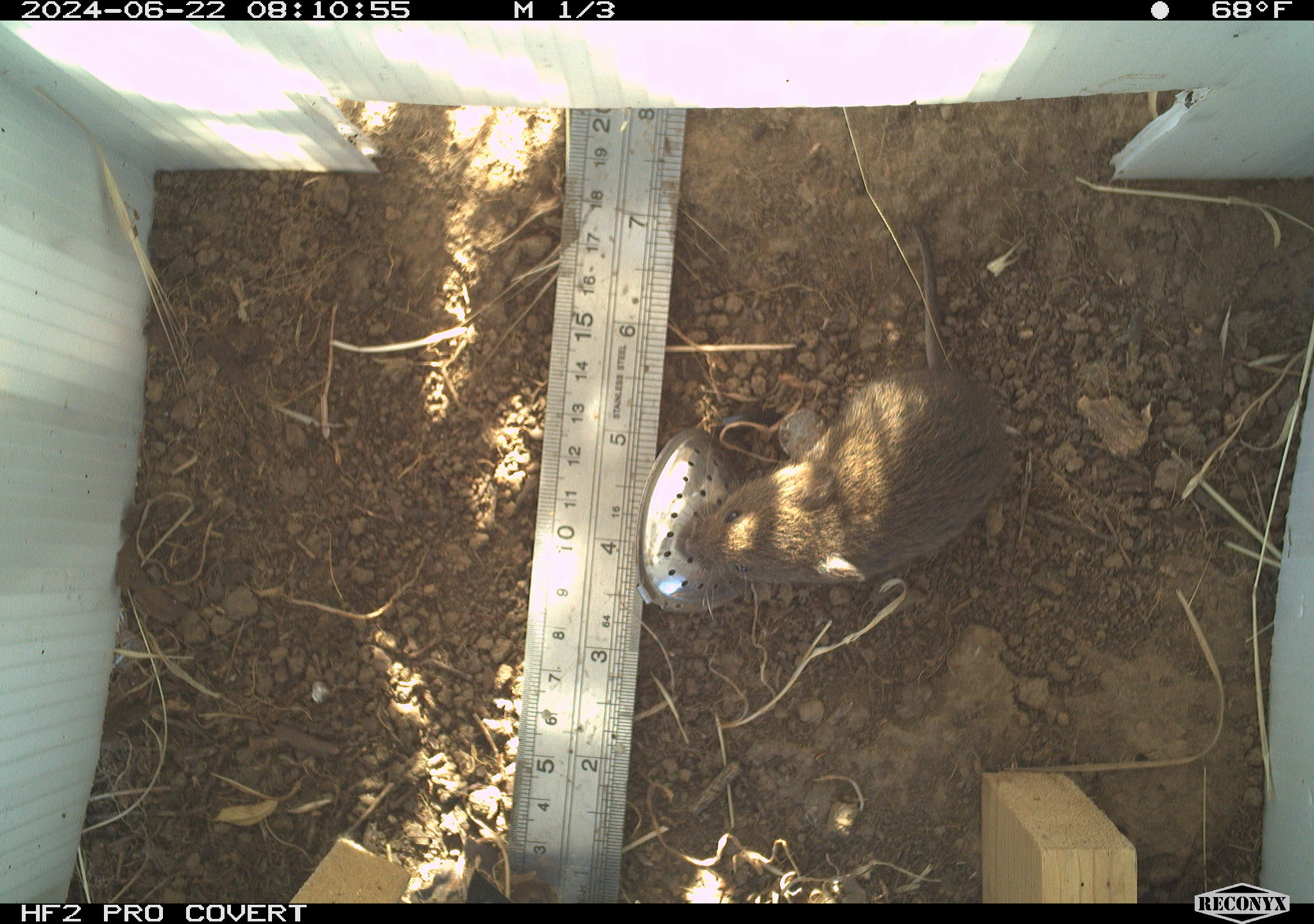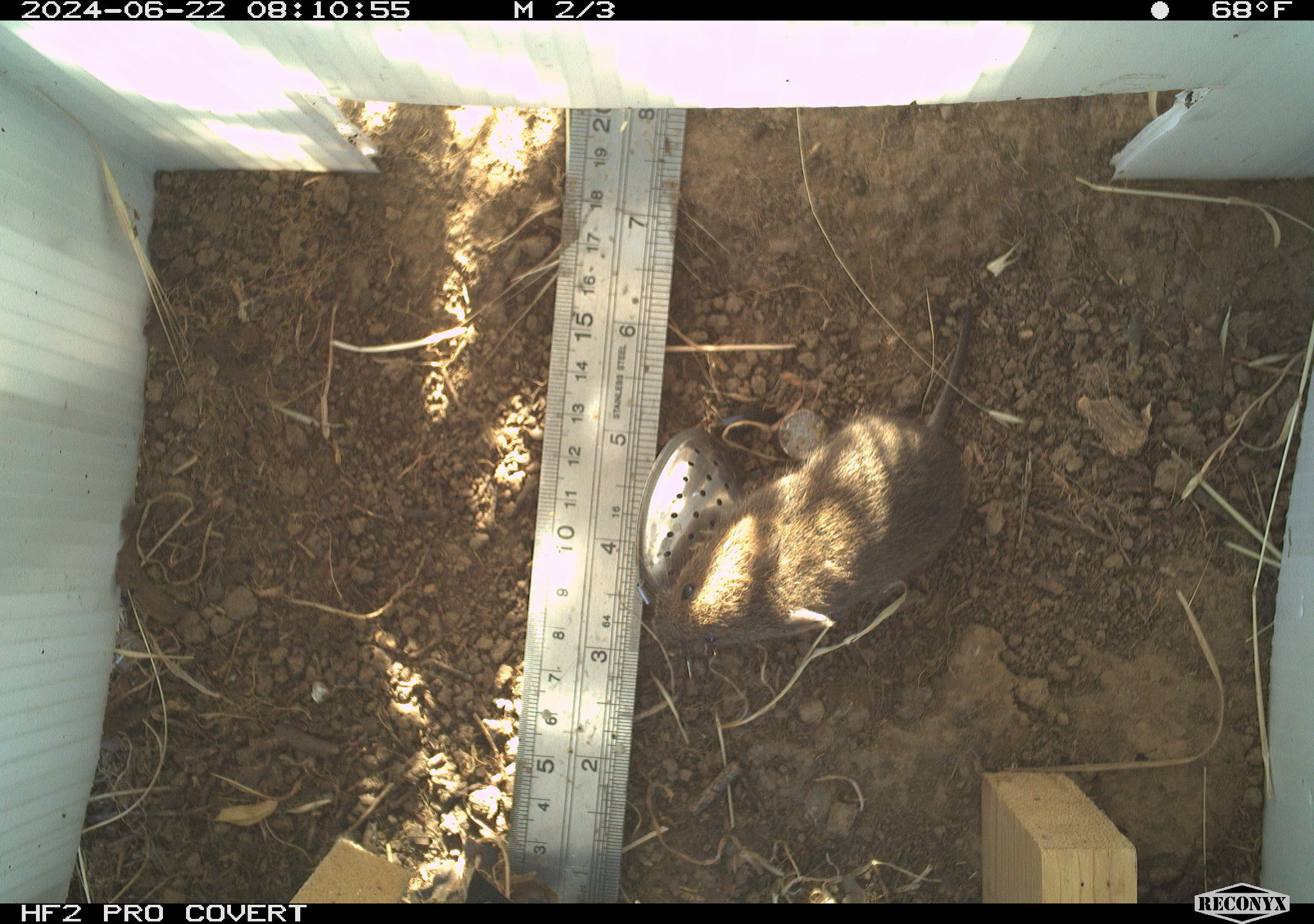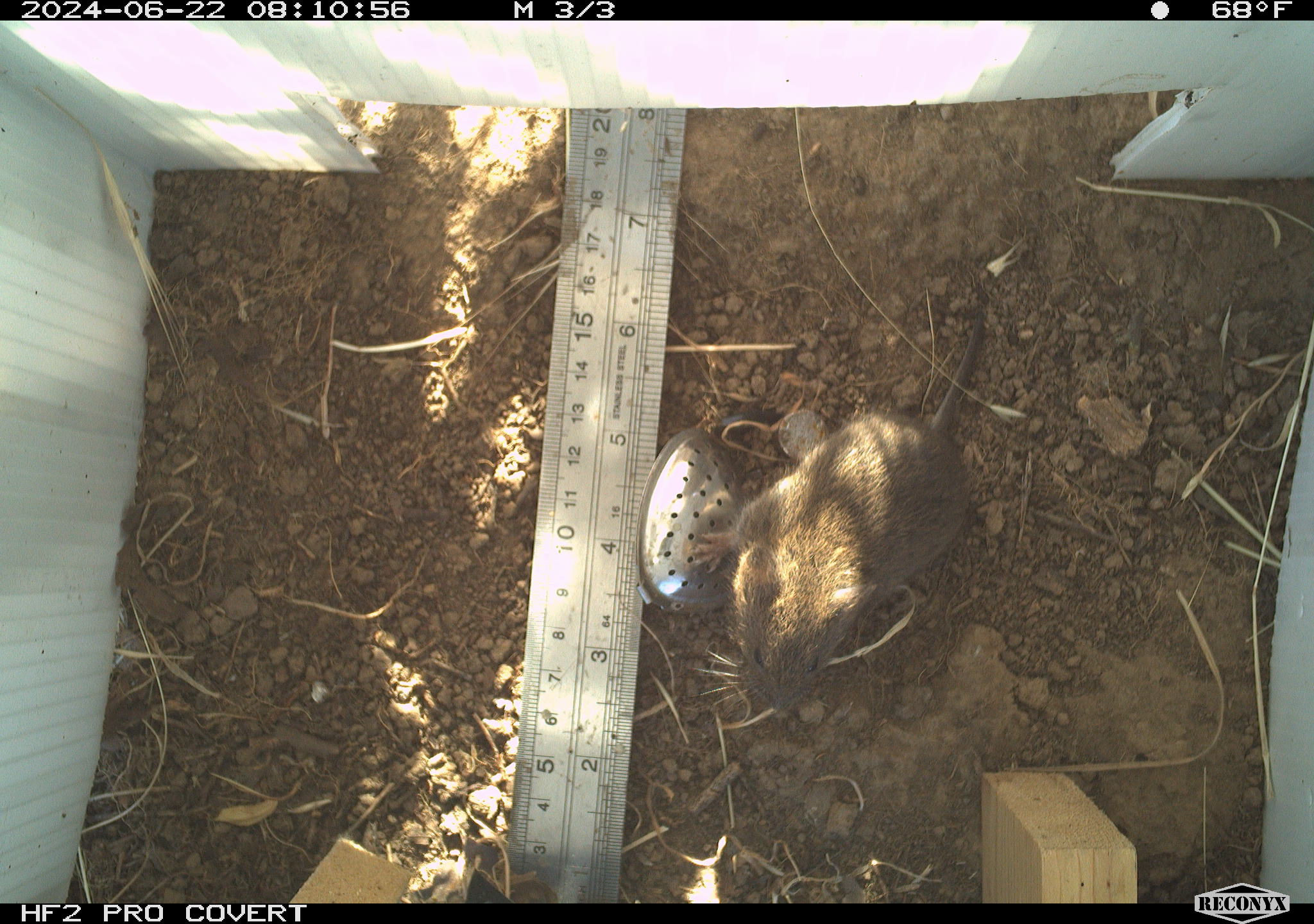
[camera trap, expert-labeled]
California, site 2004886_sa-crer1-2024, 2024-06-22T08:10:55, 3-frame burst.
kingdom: Animalia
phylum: Chordata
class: Mammalia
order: Rodentia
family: Cricetidae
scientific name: Arvicolinae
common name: voles, lemmings, and muskrats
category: arvicolinae subfamily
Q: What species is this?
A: Arvicolinae subfamily (voles, lemmings, and muskrats) (Arvicolinae).